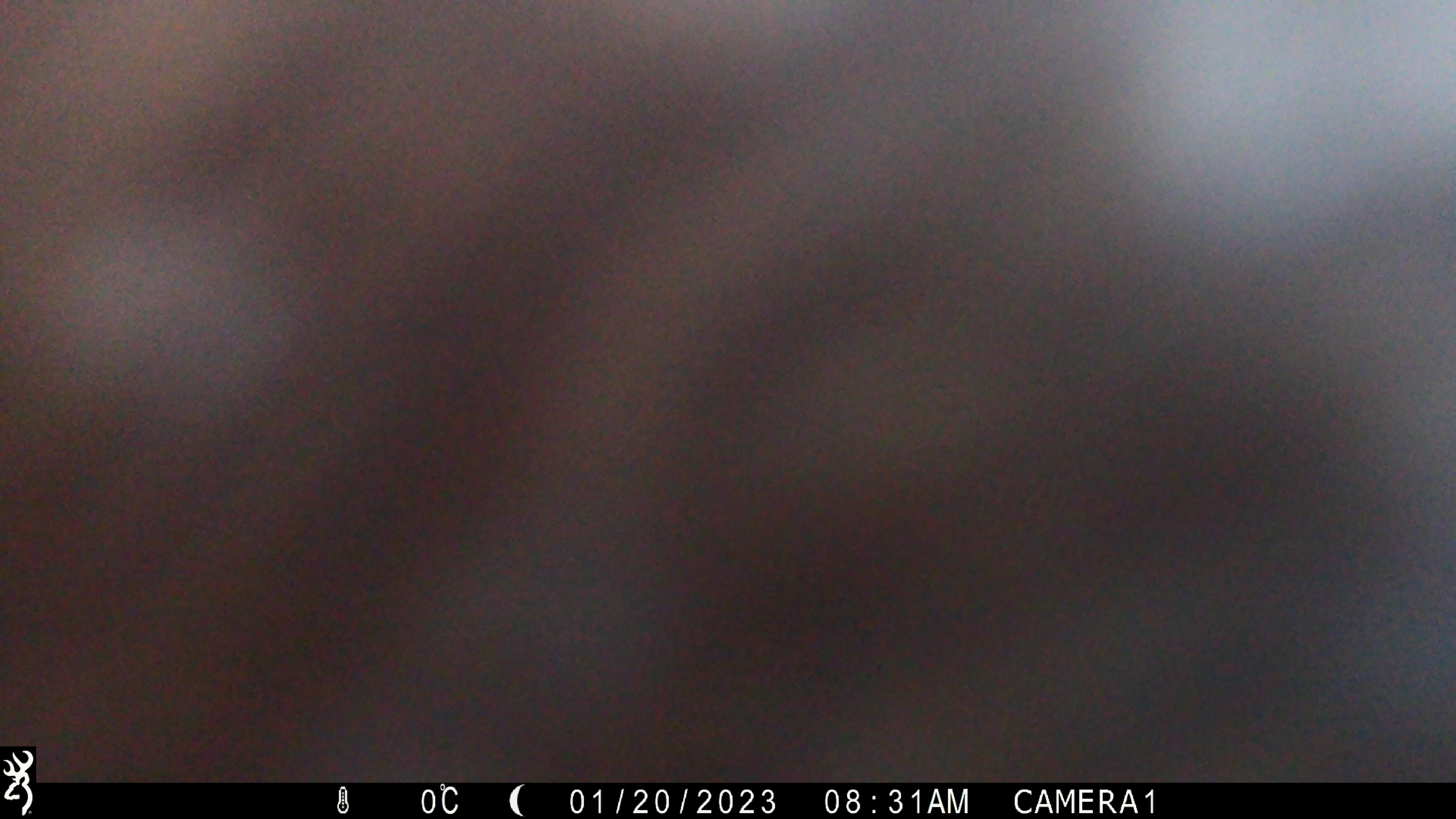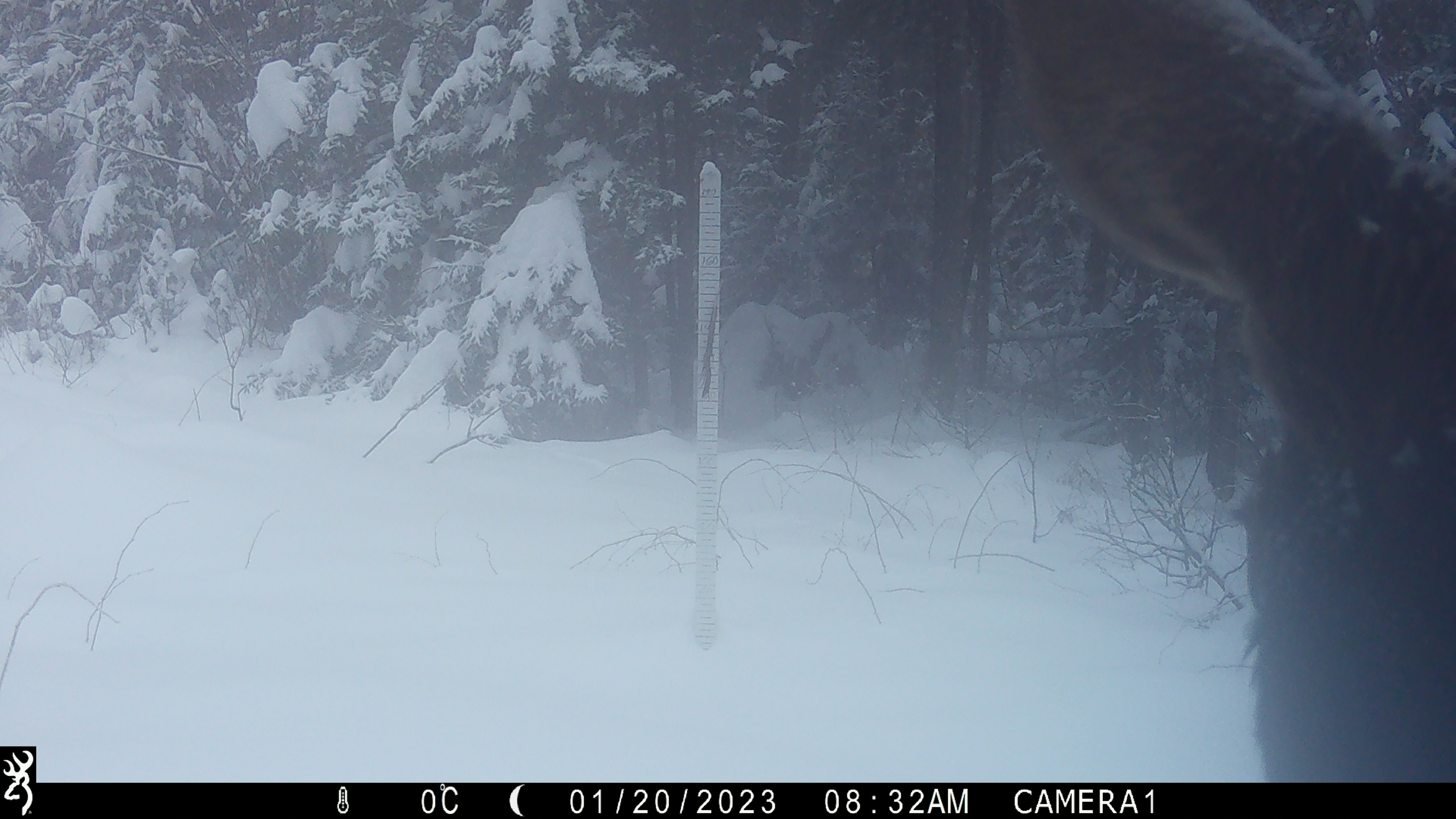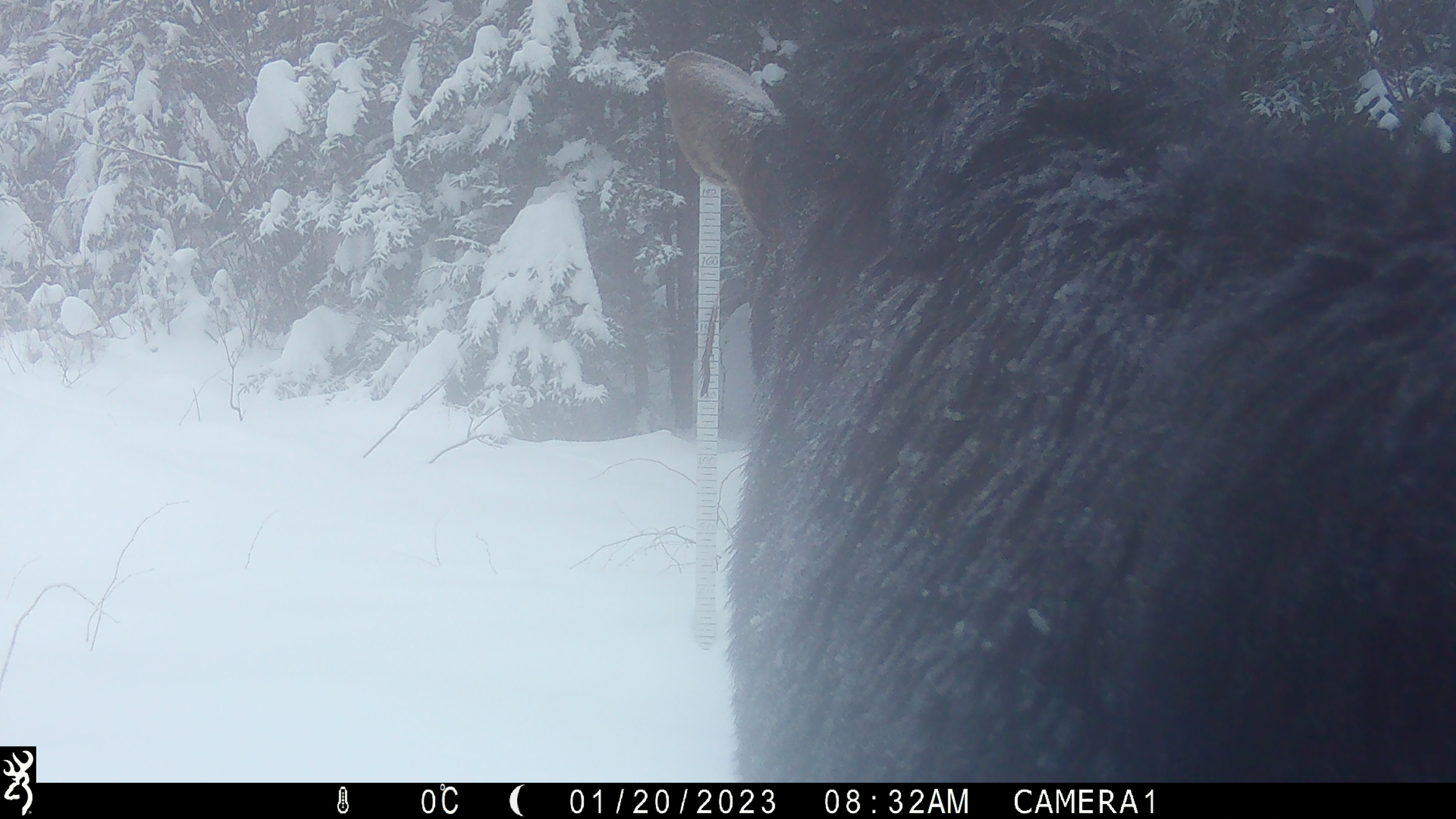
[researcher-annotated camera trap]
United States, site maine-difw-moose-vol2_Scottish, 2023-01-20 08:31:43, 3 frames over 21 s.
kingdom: Animalia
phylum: Chordata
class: Mammalia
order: Artiodactyla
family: Cervidae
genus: Alces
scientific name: Alces alces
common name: moose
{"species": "moose (Alces alces)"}